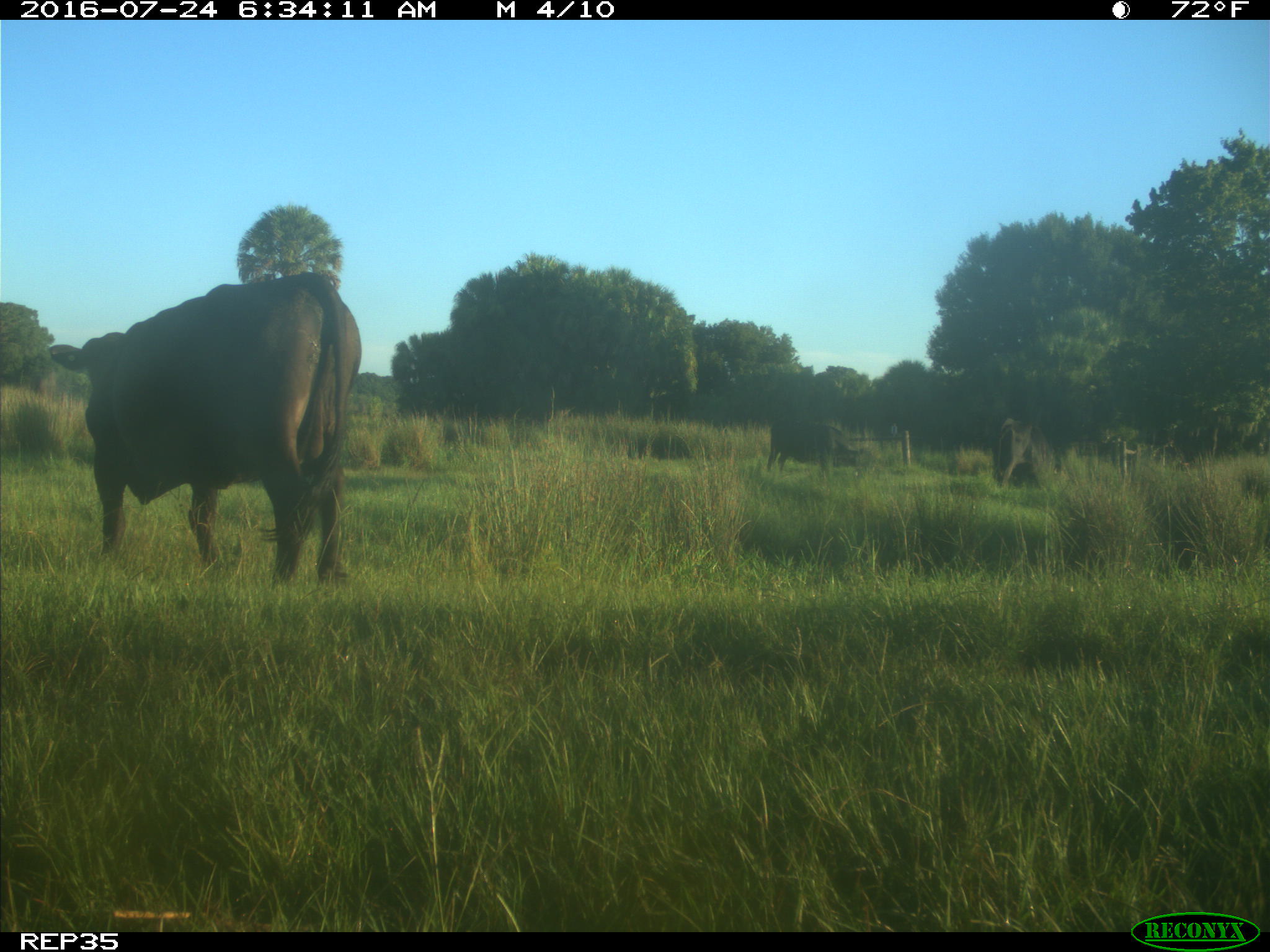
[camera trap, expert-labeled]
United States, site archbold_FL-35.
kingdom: Animalia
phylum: Chordata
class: Mammalia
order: Artiodactyla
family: Bovidae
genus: Bos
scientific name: Bos taurus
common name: domestic cow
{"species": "Bos taurus (domestic cow)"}